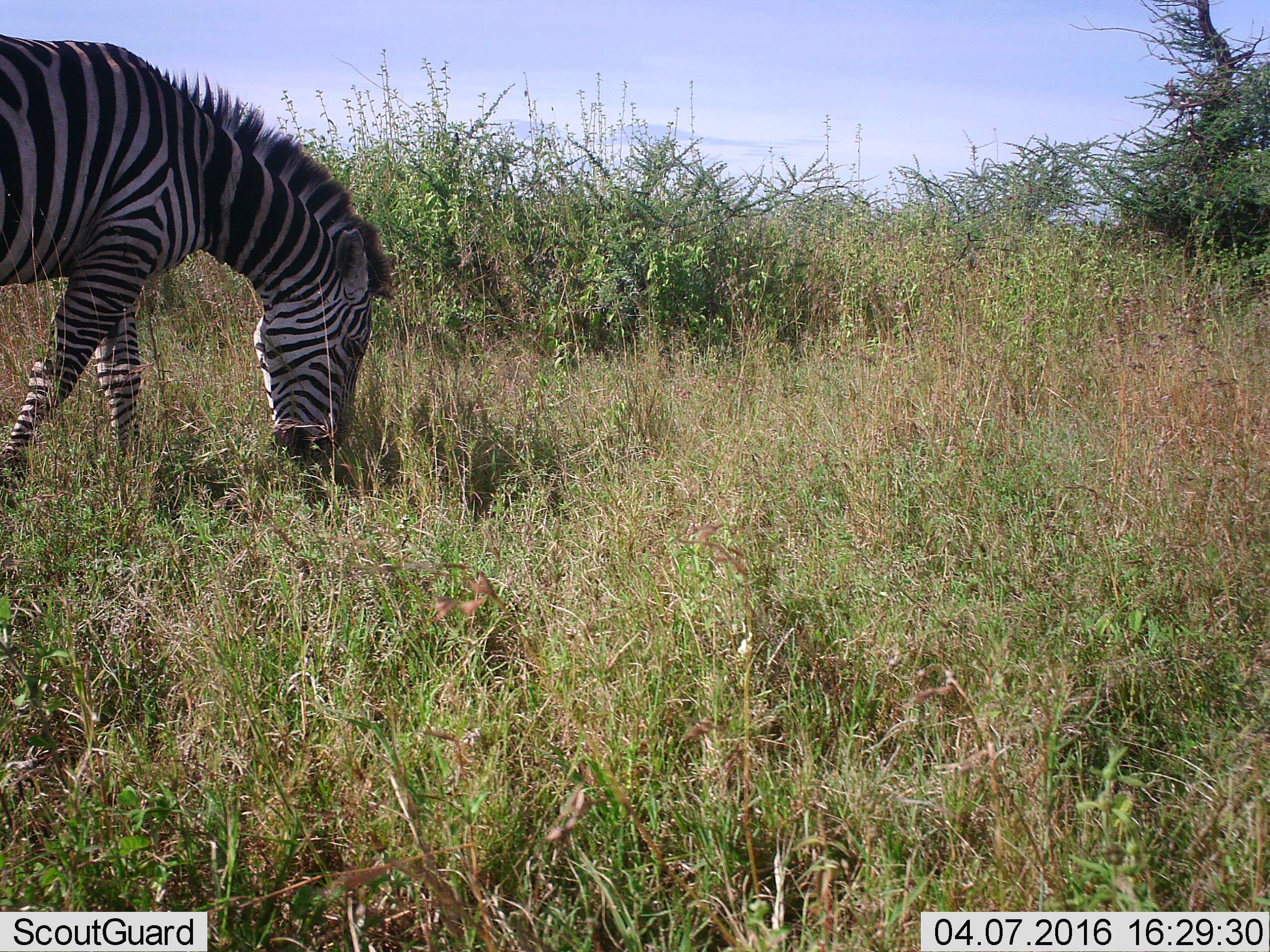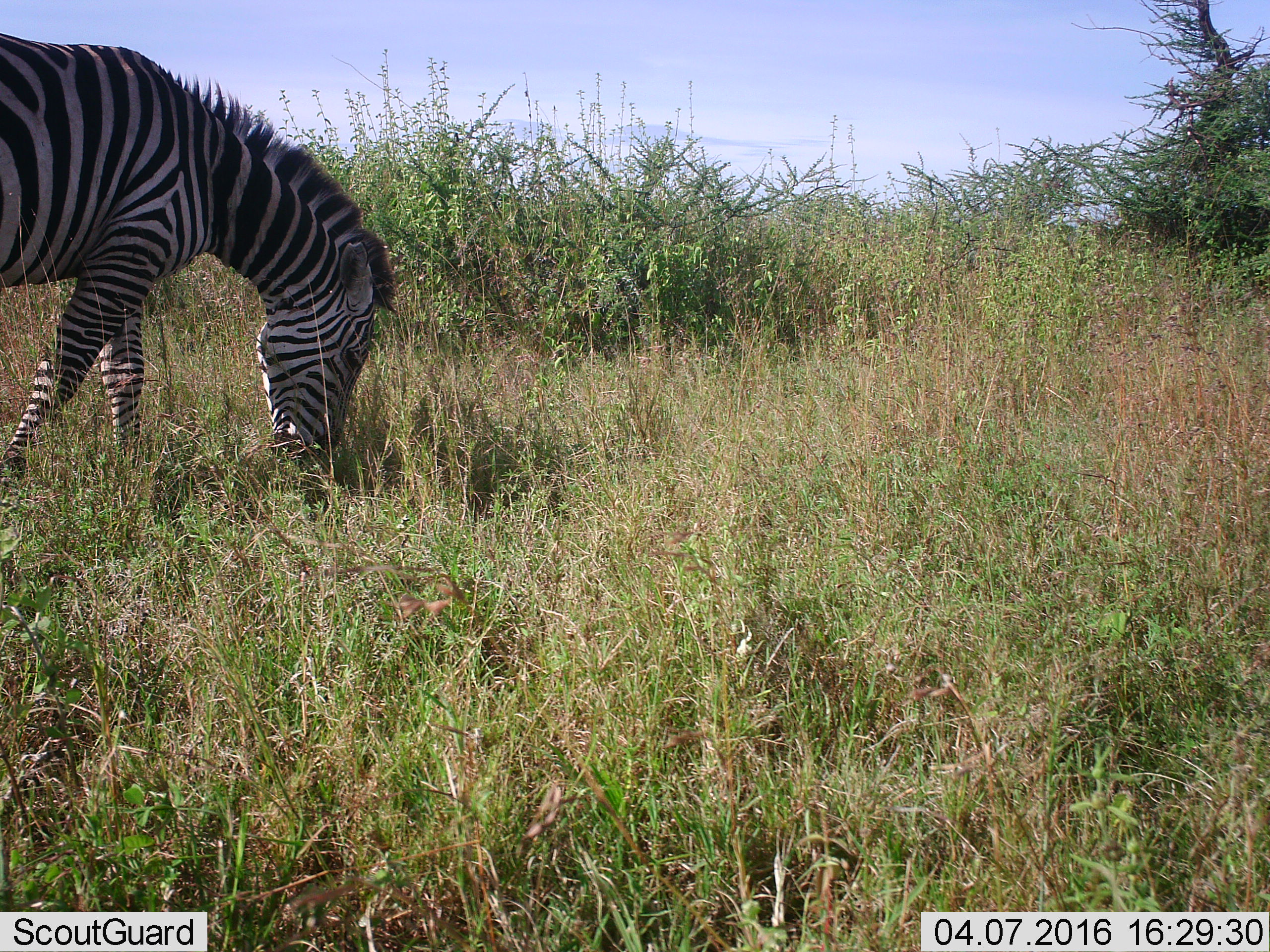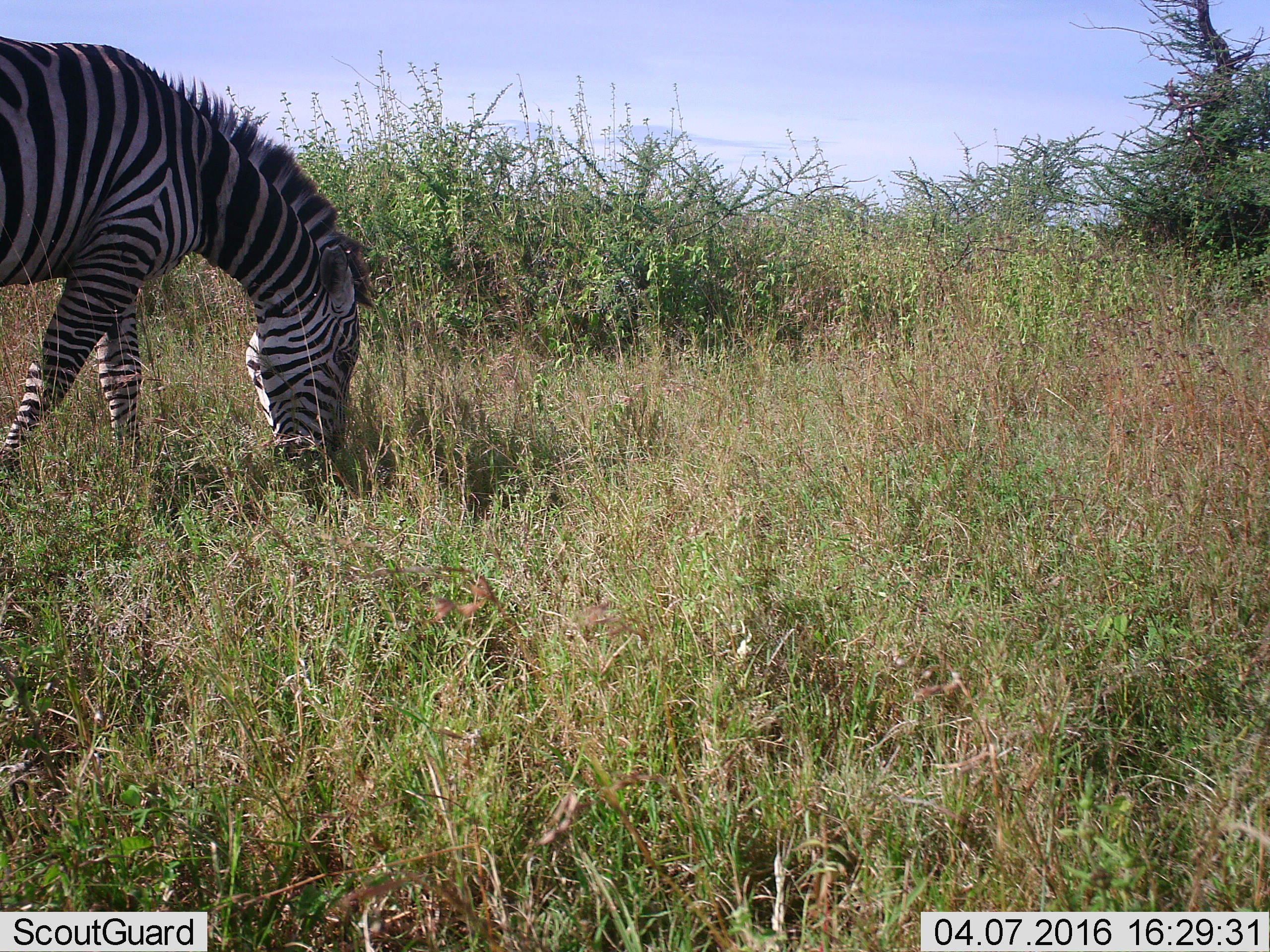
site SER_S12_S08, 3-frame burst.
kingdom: Animalia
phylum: Chordata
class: Mammalia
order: Perissodactyla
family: Equidae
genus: Equus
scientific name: Equus quagga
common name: plains zebra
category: zebraplains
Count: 1.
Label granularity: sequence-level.